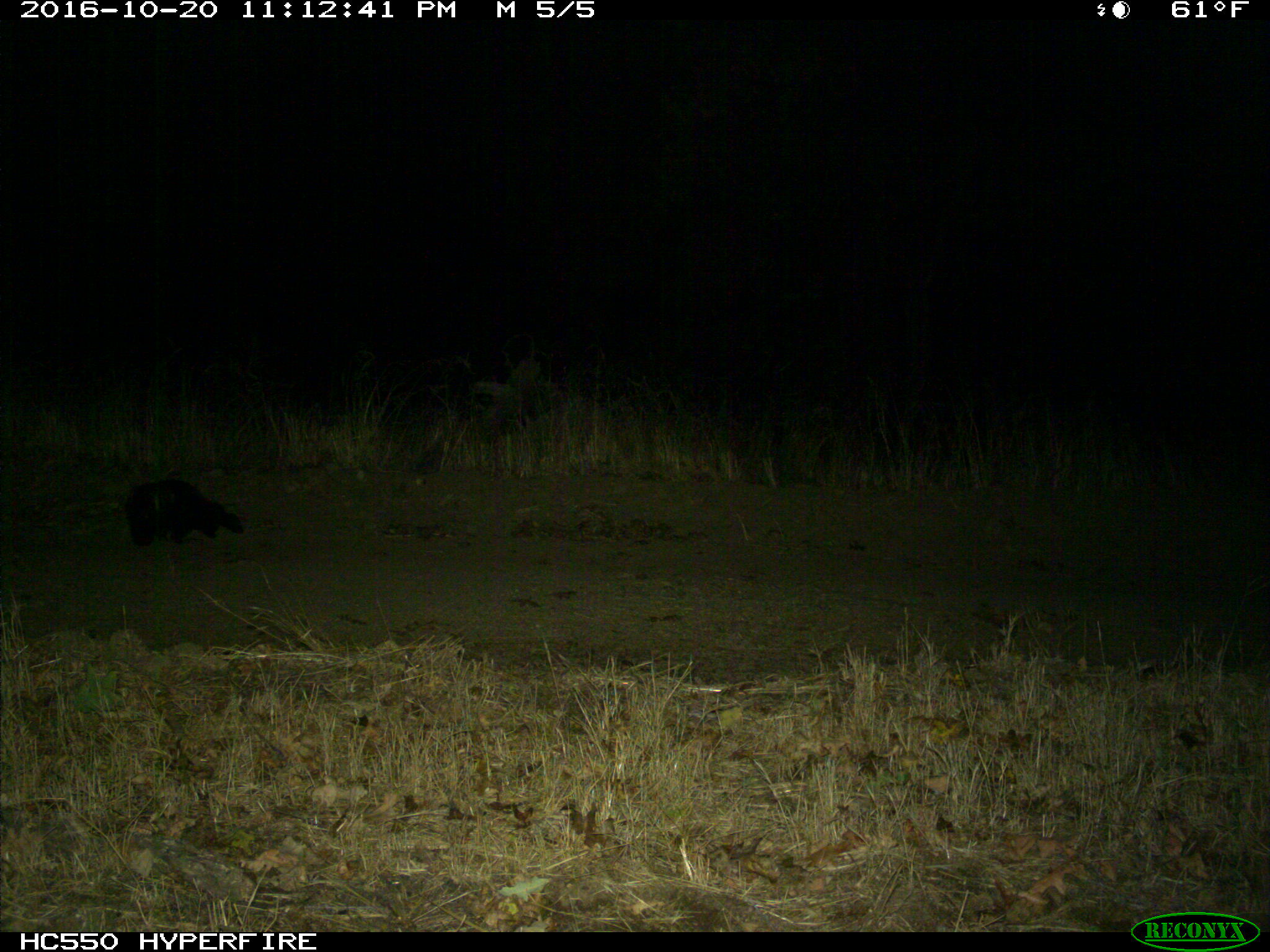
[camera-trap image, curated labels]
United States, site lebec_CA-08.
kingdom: Animalia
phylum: Chordata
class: Mammalia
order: Carnivora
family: Mephitidae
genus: Mephitis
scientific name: Mephitis mephitis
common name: striped skunk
Mephitis mephitis (striped skunk).